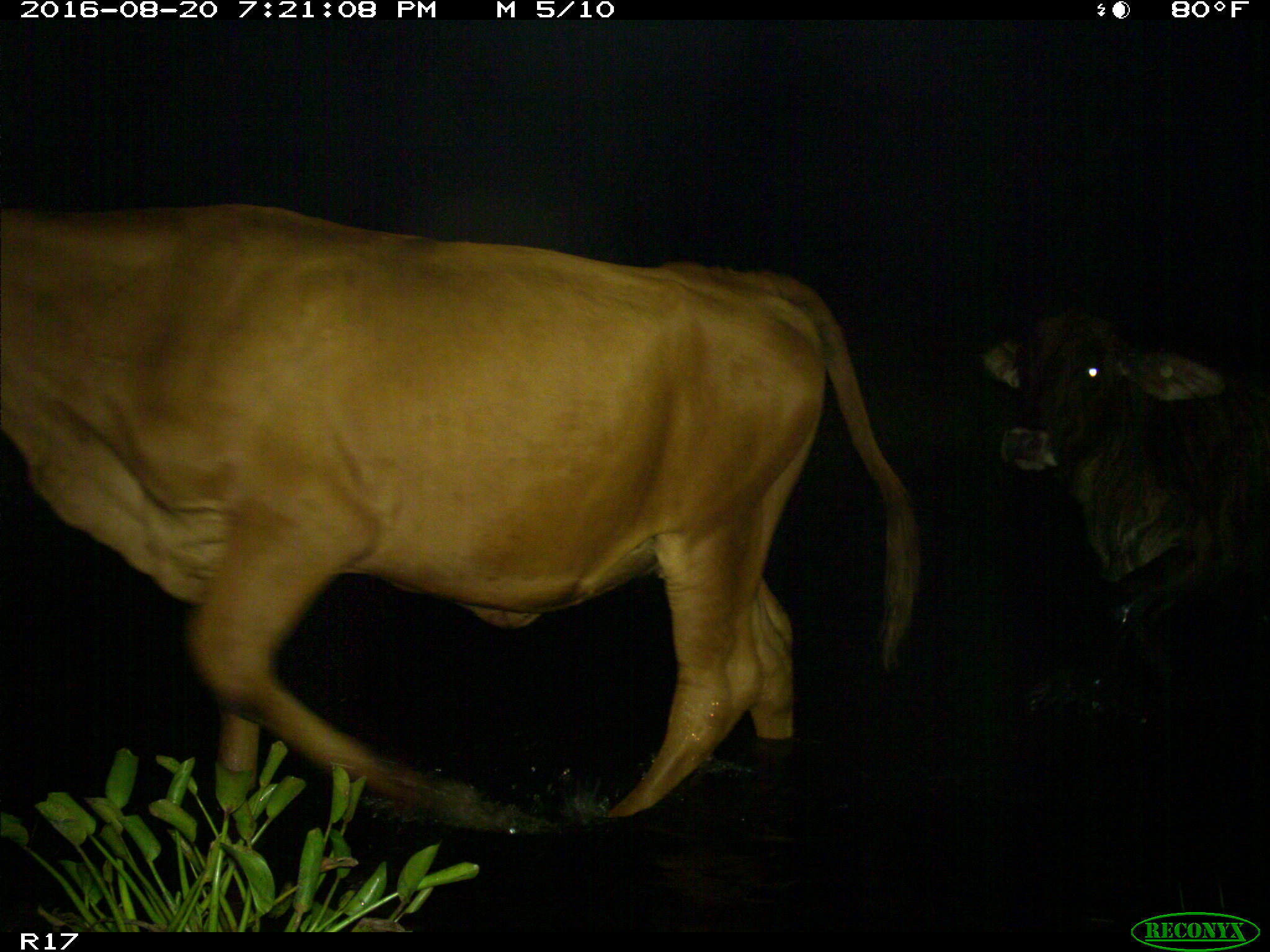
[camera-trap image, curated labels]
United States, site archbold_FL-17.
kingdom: Animalia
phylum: Chordata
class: Mammalia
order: Artiodactyla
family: Bovidae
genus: Bos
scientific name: Bos taurus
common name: domestic cow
Bos taurus (domestic cow).